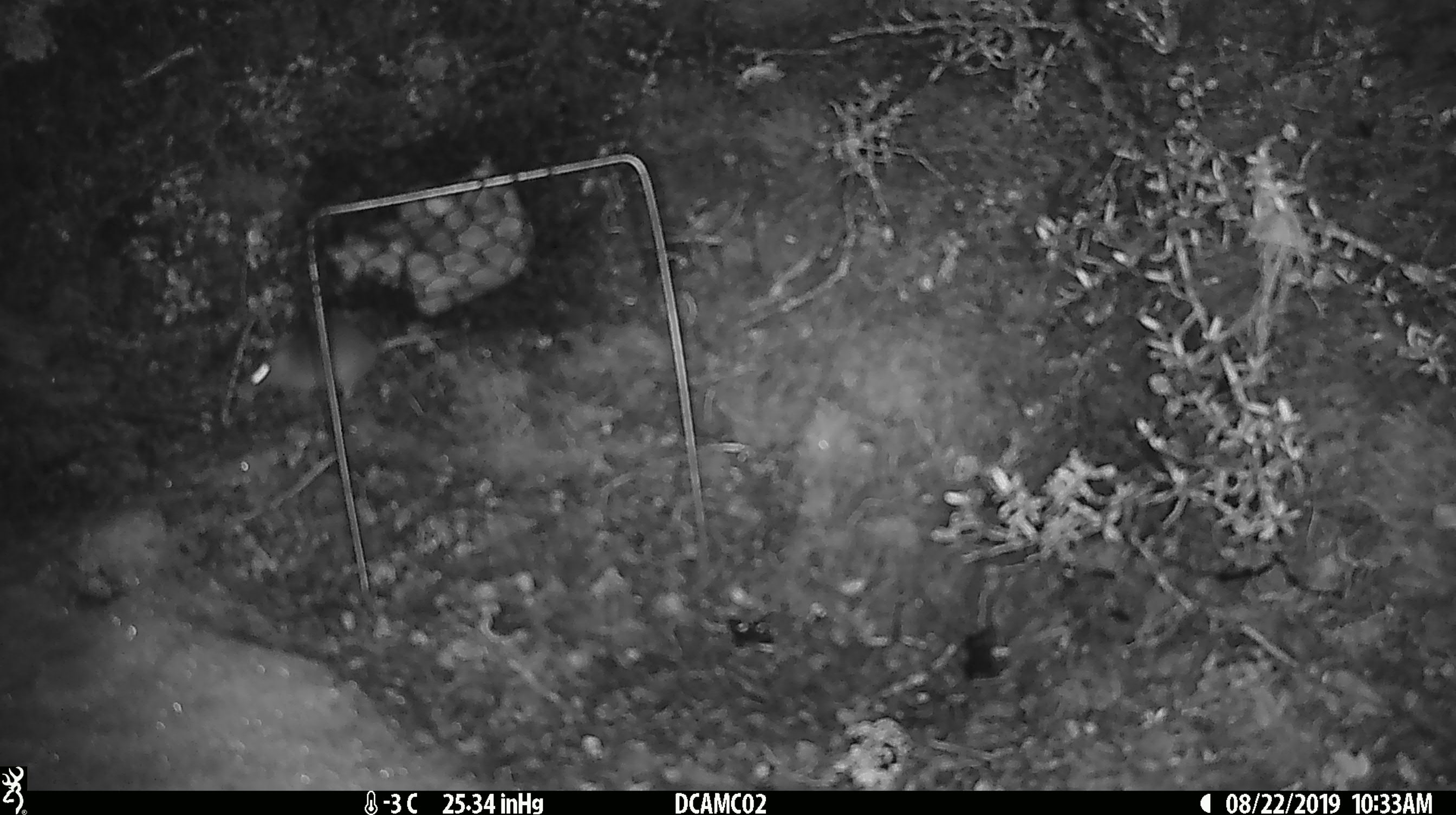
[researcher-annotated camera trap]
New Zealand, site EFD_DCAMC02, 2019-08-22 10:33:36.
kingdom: Animalia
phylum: Chordata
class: Mammalia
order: Rodentia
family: Muridae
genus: Mus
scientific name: Mus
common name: mouse